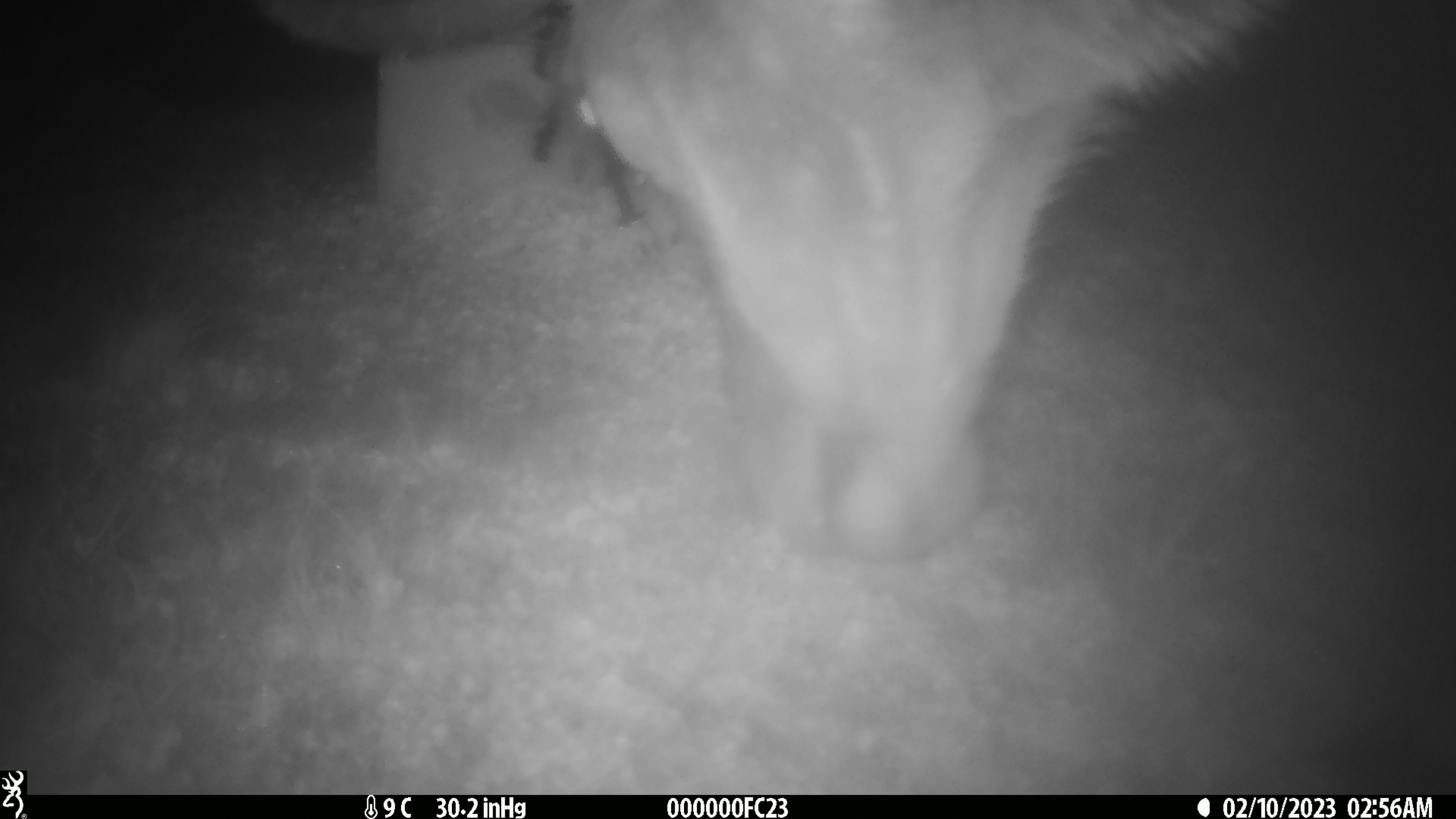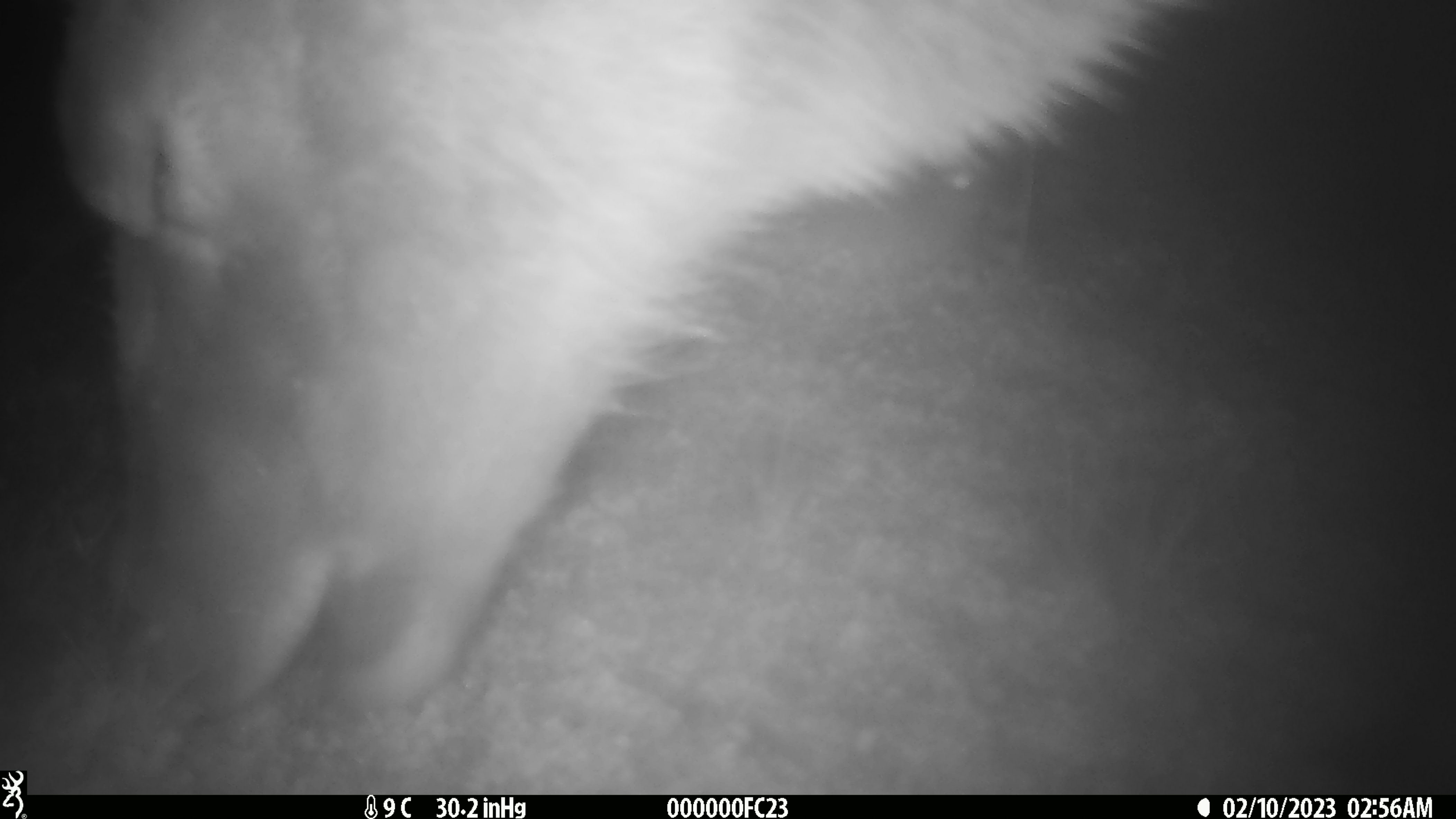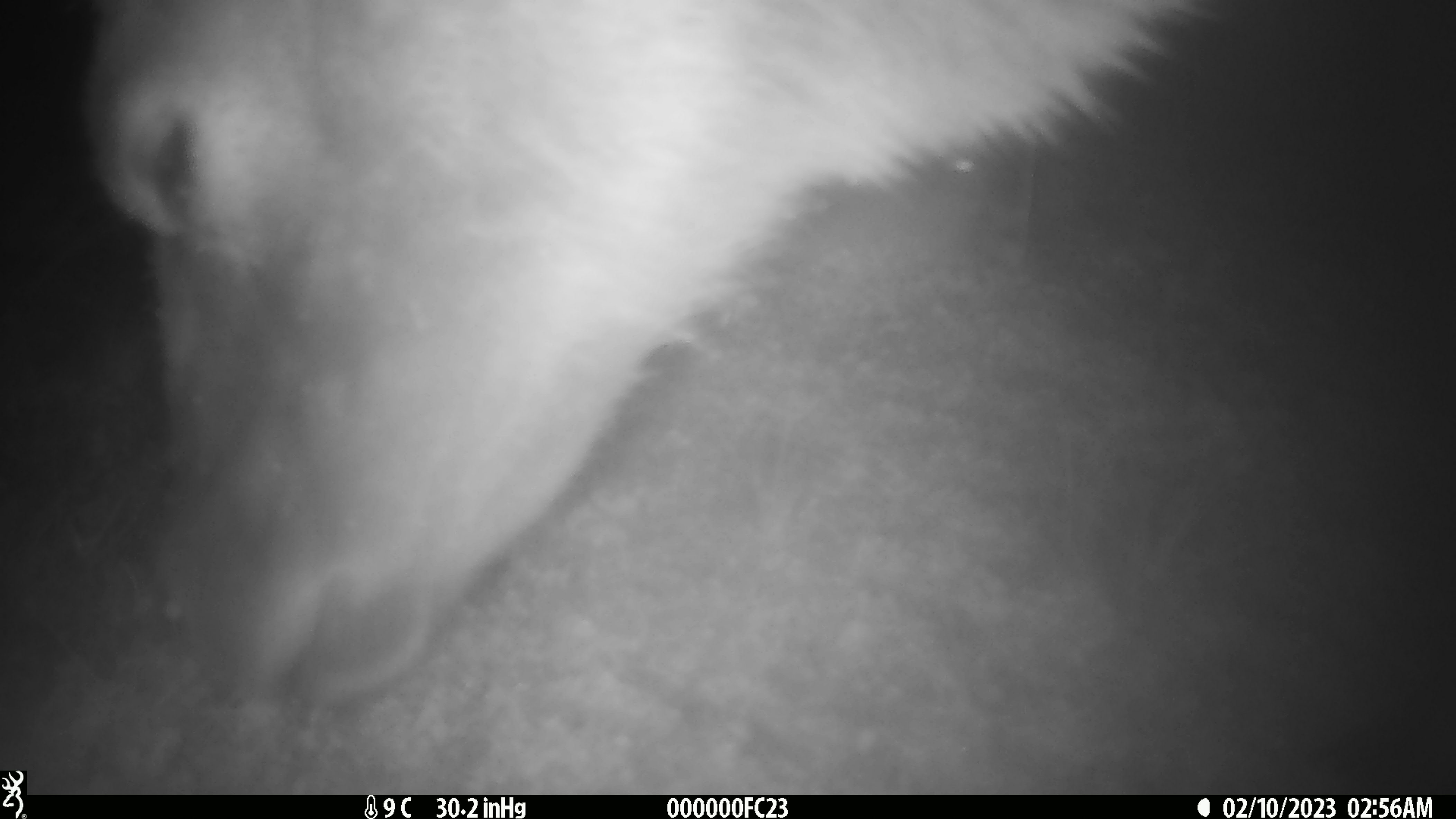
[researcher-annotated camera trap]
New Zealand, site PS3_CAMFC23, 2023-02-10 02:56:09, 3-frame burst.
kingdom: Animalia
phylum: Chordata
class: Mammalia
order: Artiodactyla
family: Cervidae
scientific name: Cervidae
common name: deer